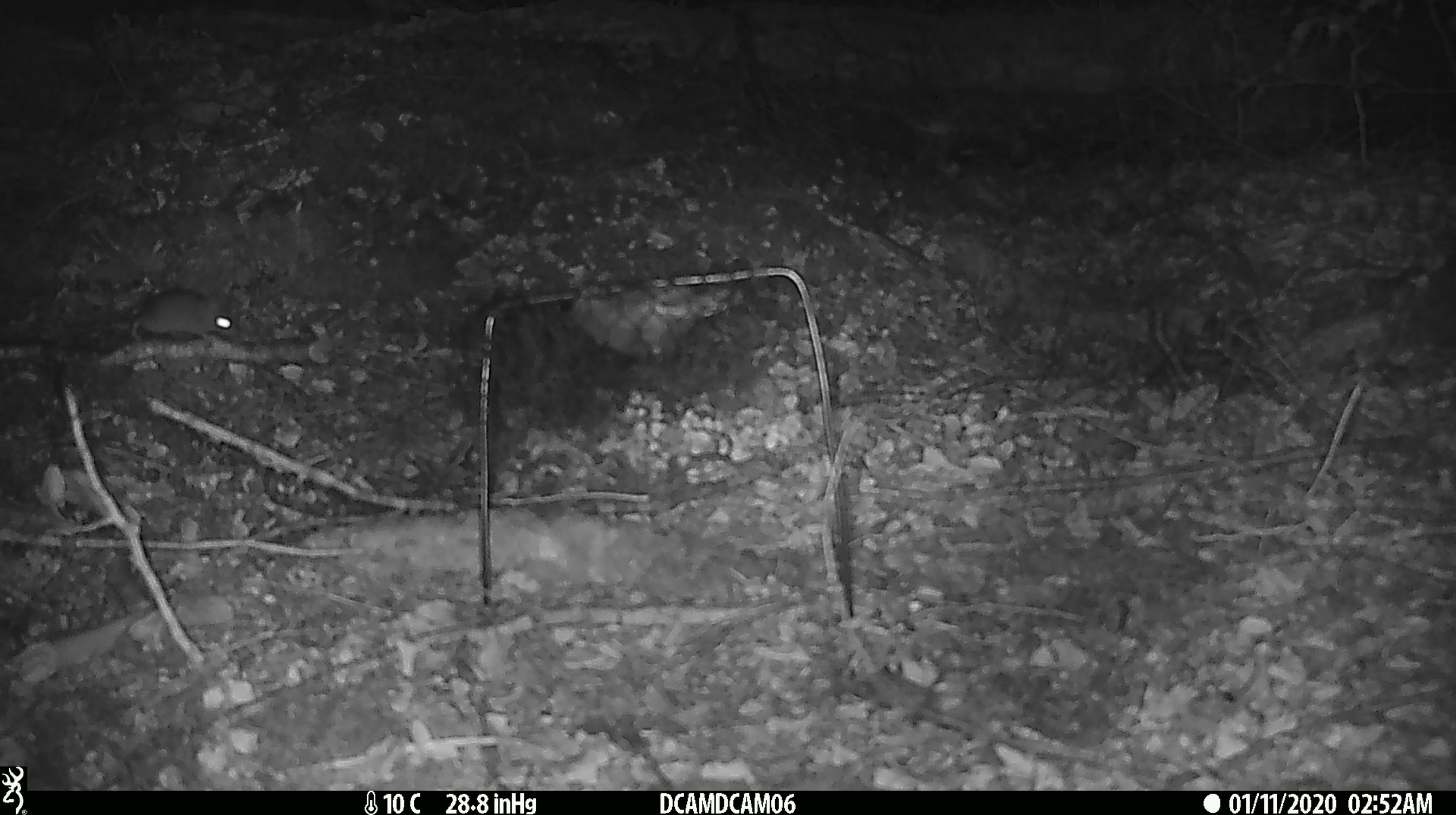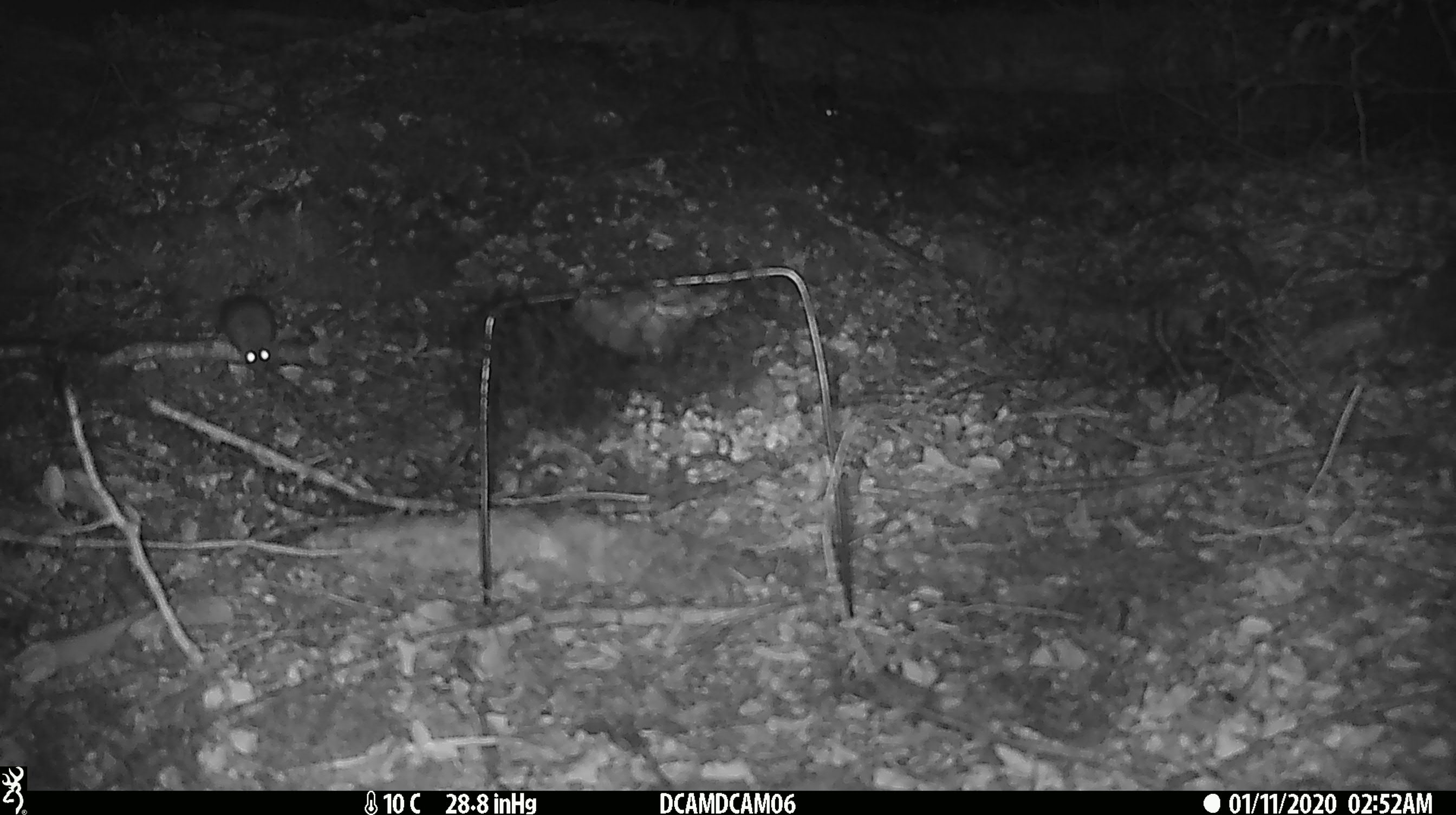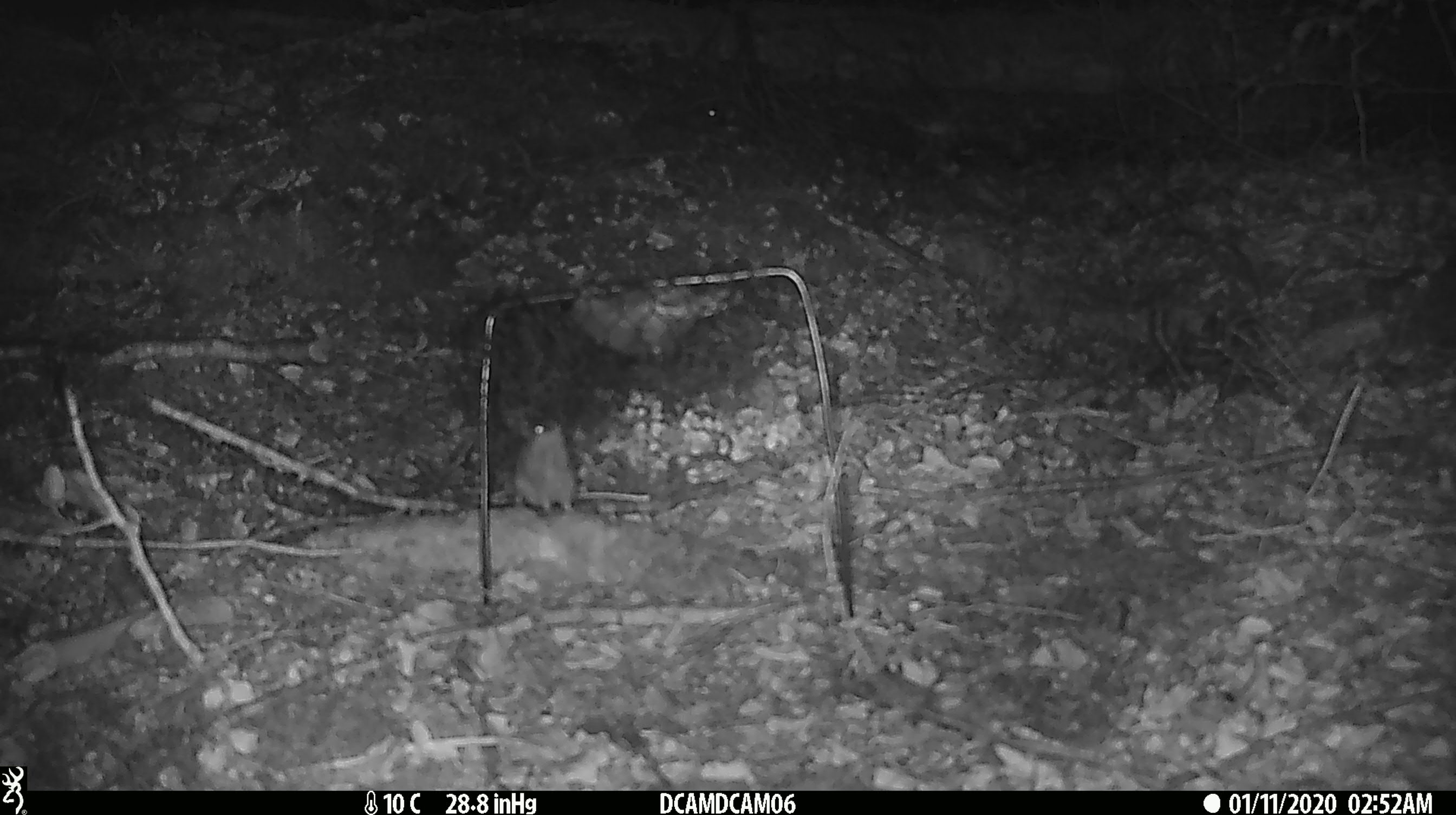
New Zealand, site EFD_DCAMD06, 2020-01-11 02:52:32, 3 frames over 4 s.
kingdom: Animalia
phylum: Chordata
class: Mammalia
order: Rodentia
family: Muridae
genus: Mus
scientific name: Mus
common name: mouse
Mouse (Mus).